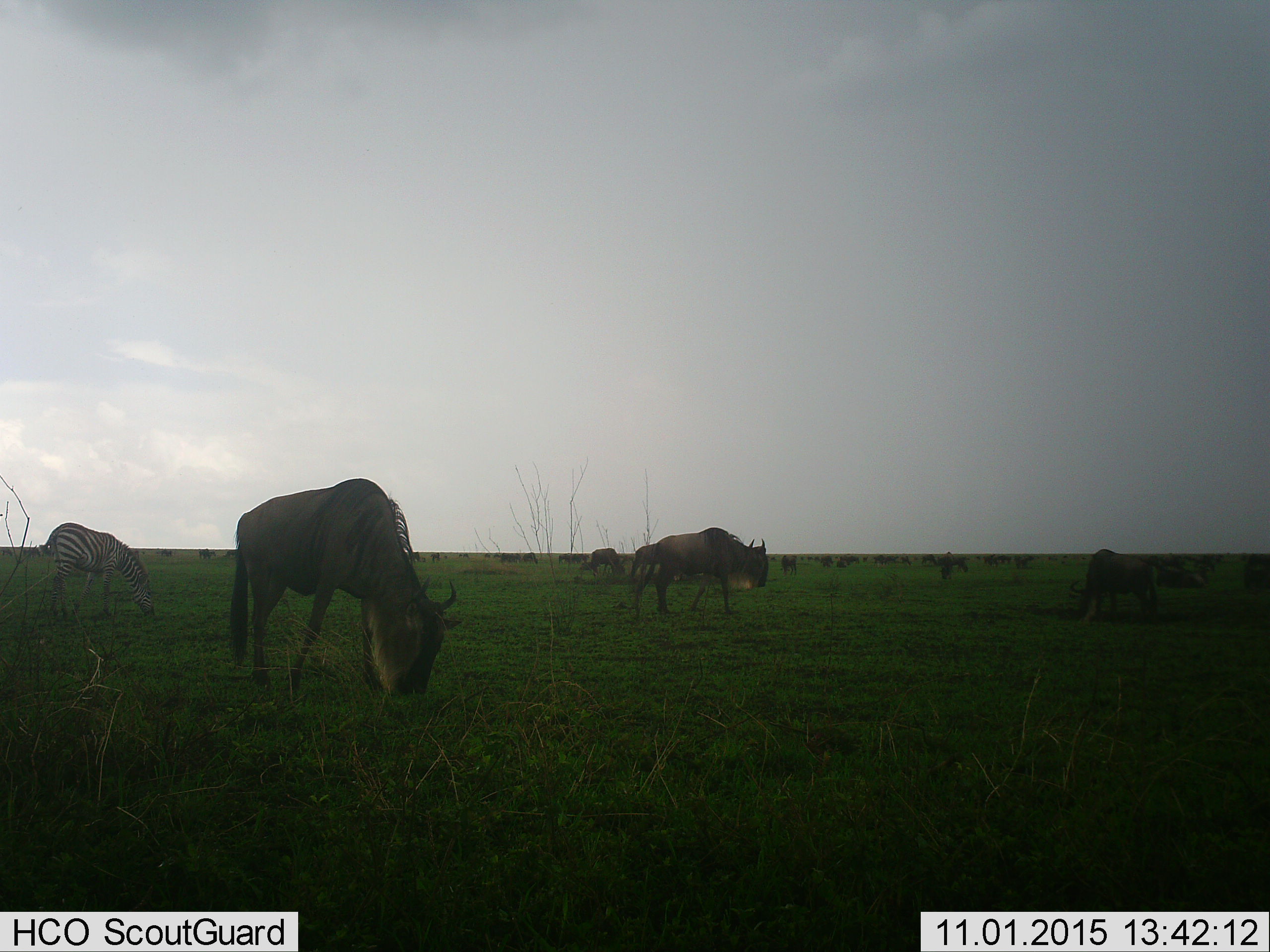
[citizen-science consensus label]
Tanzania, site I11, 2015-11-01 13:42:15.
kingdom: Animalia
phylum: Chordata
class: Mammalia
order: Artiodactyla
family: Bovidae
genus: Connochaetes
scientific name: Connochaetes taurinus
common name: blue wildebeest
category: wildebeest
Wildebeest (blue wildebeest) (Connochaetes taurinus), count 51+. Behavior (volunteer vote fractions): standing 67%, resting 11%, moving 56%, interacting 11%. Young present (vote fraction): 33%. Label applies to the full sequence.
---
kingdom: Animalia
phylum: Chordata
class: Mammalia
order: Perissodactyla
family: Equidae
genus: Equus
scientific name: Equus quagga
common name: plains zebra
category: zebra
Zebra (plains zebra) (Equus quagga), count 1. Behavior (volunteer vote fractions): standing 40%, resting 0%, moving 20%, interacting 0%. Young present (vote fraction): 0%. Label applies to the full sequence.